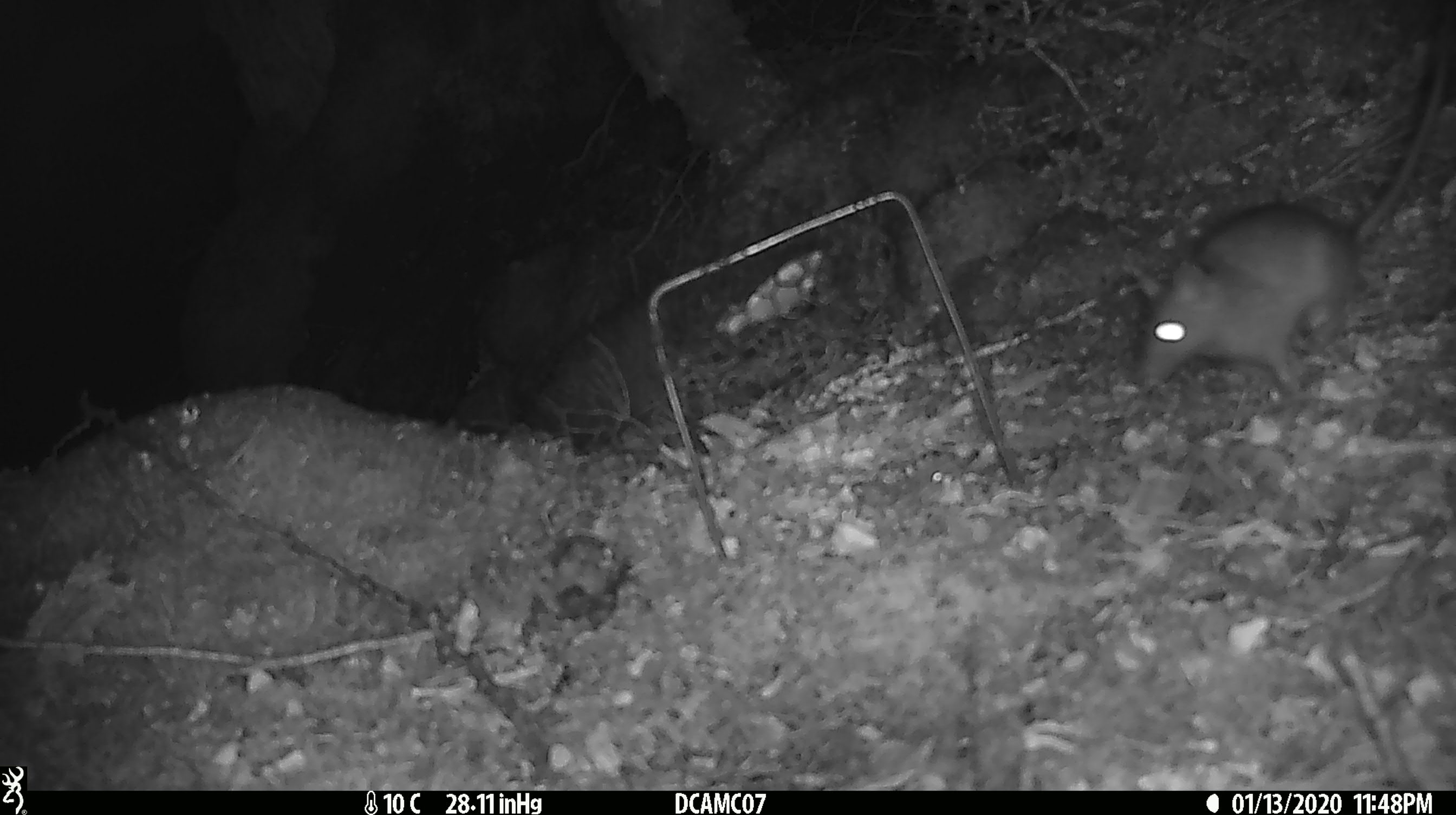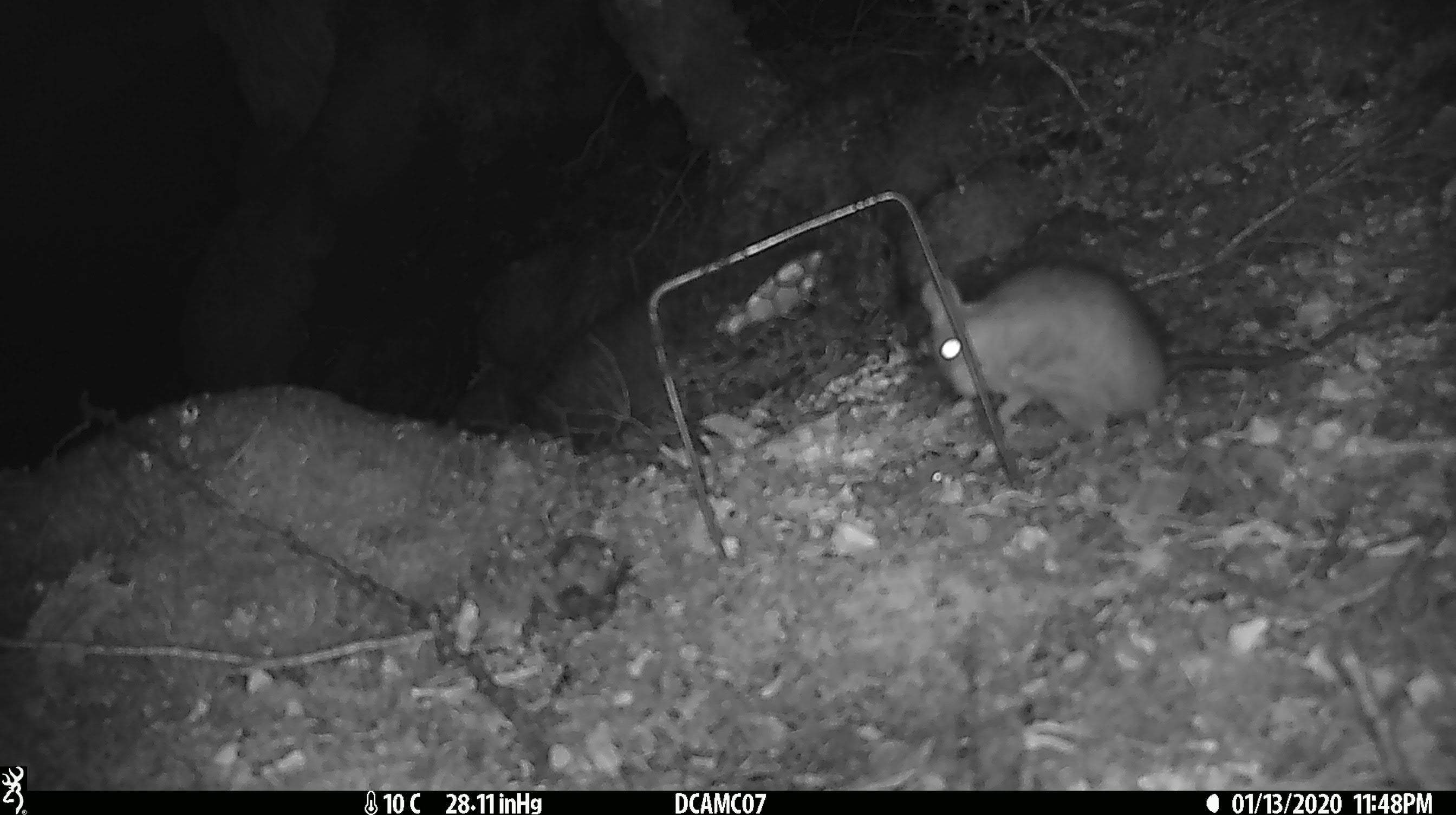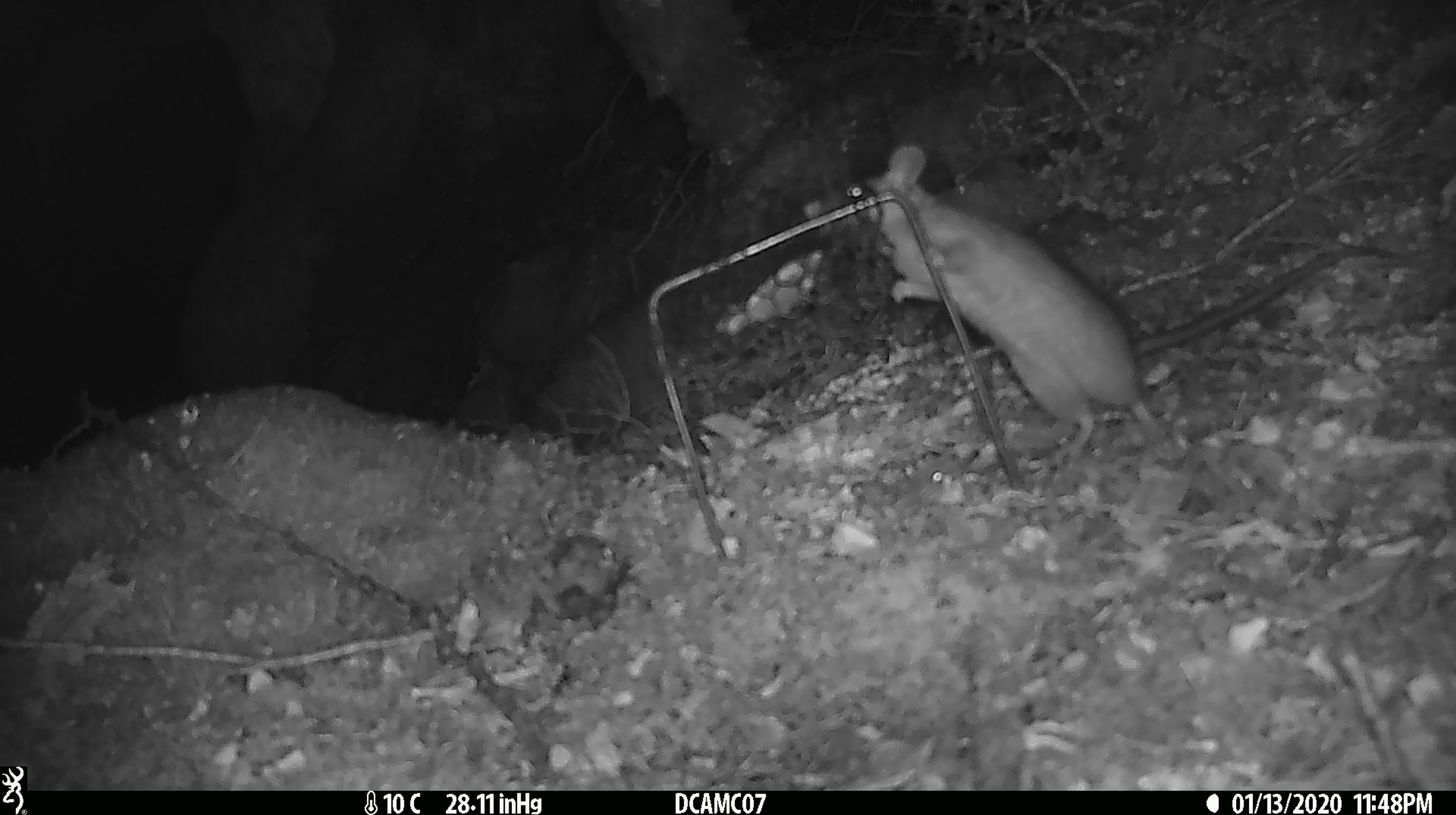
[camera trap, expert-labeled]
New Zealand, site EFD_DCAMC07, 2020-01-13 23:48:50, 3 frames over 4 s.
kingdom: Animalia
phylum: Chordata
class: Mammalia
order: Rodentia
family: Muridae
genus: Rattus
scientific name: Rattus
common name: rat